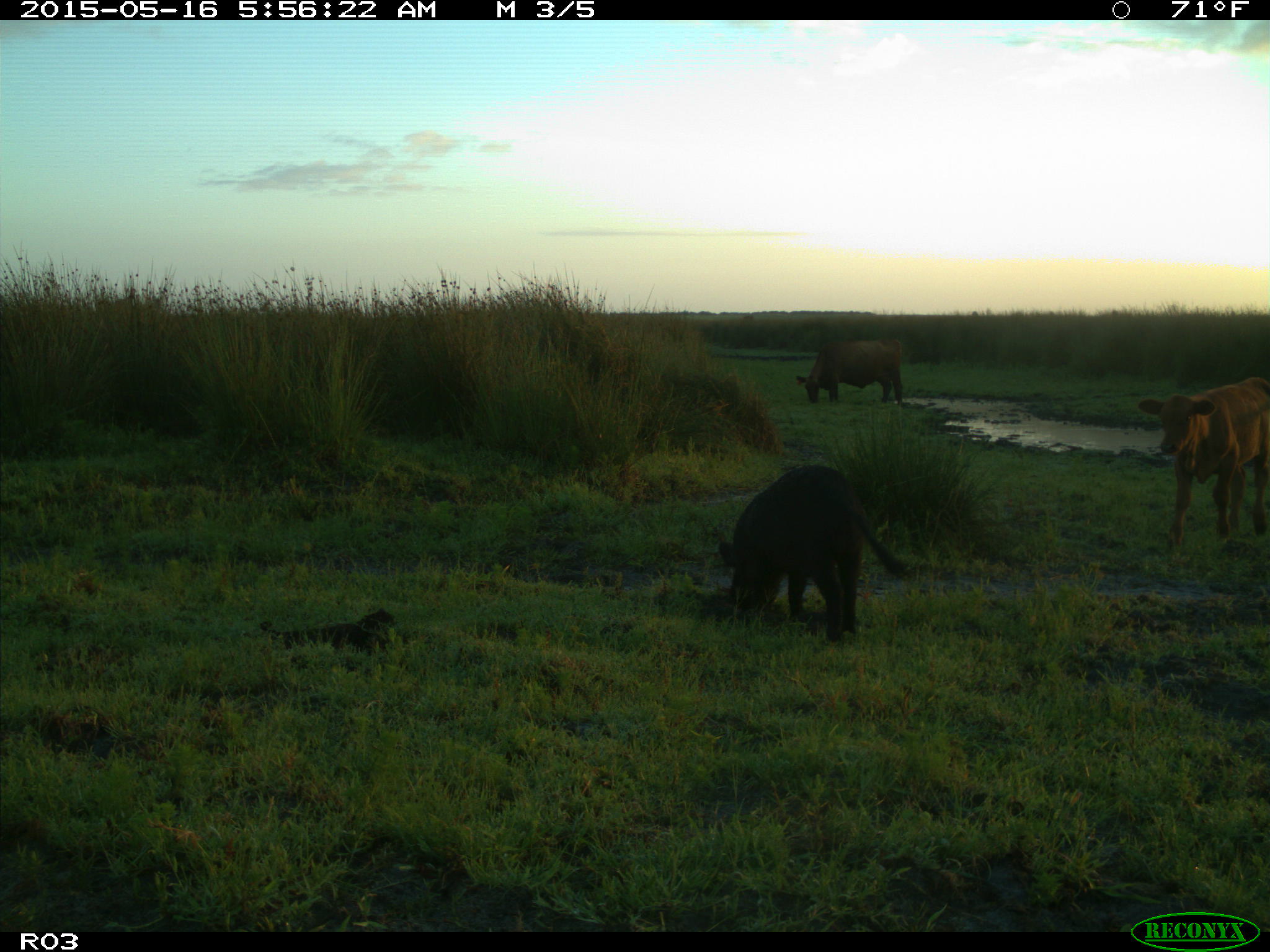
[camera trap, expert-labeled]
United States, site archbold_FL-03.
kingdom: Animalia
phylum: Chordata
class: Mammalia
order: Artiodactyla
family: Suidae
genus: Sus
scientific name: Sus scrofa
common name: wild boar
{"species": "Sus scrofa (wild boar)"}